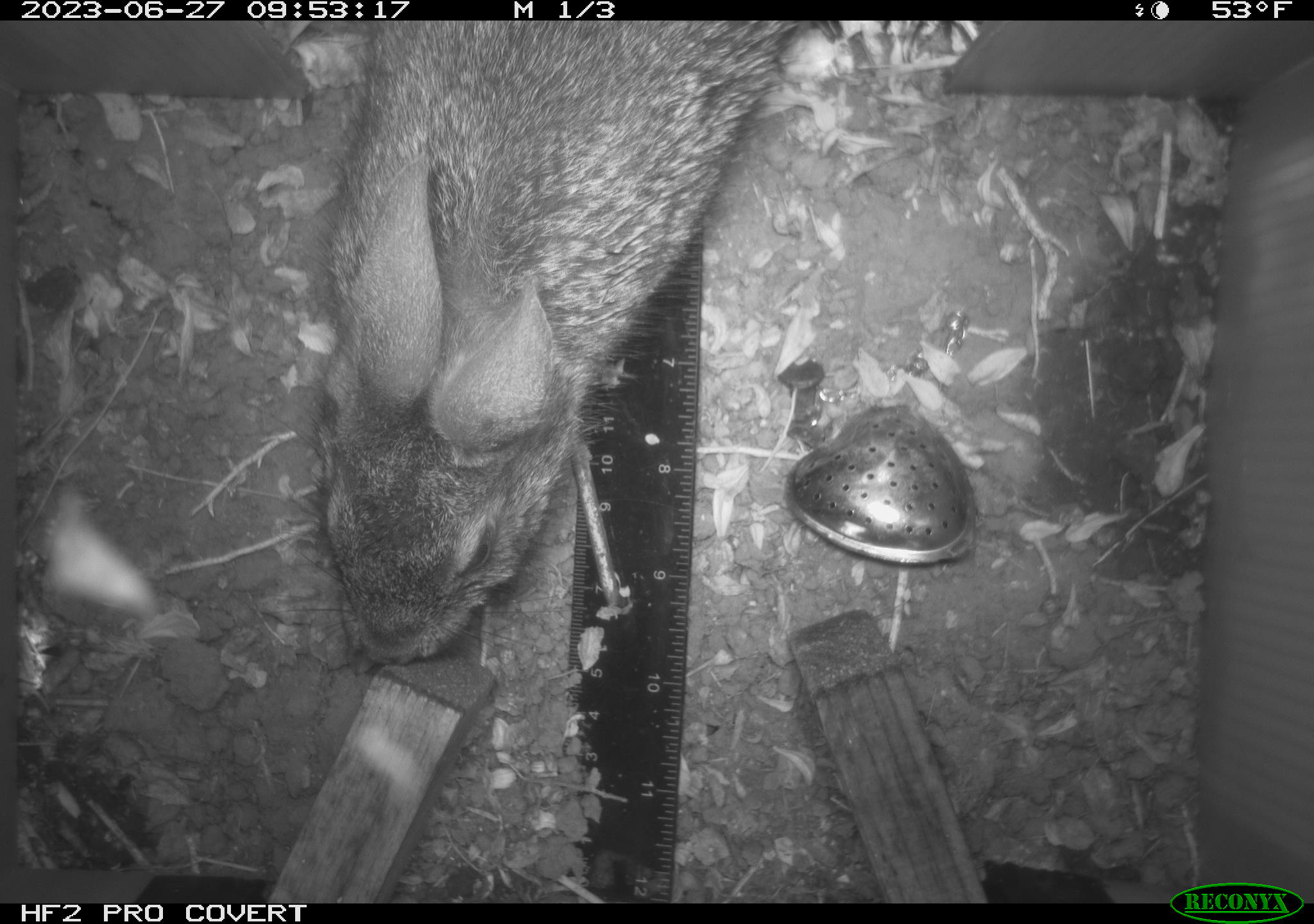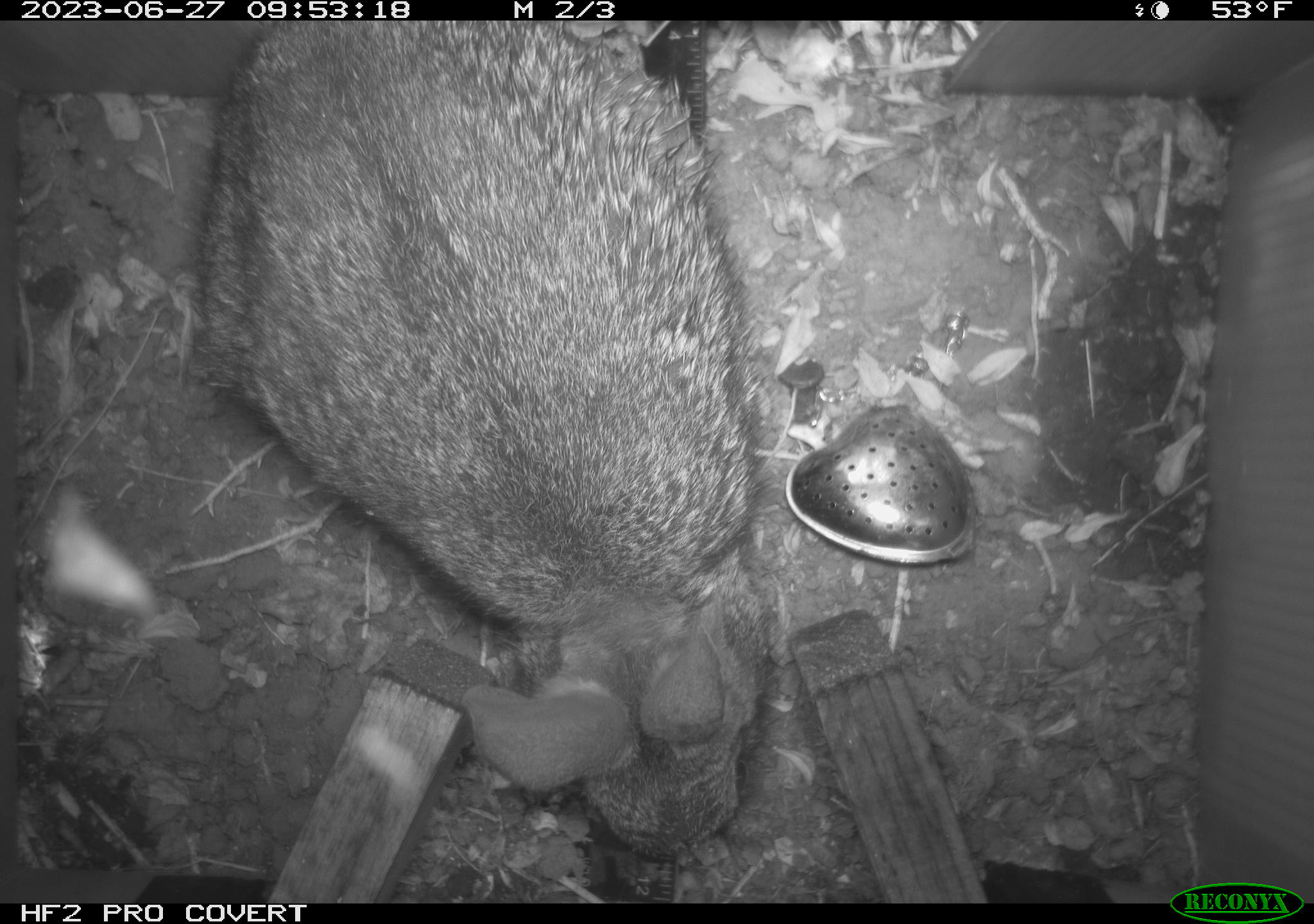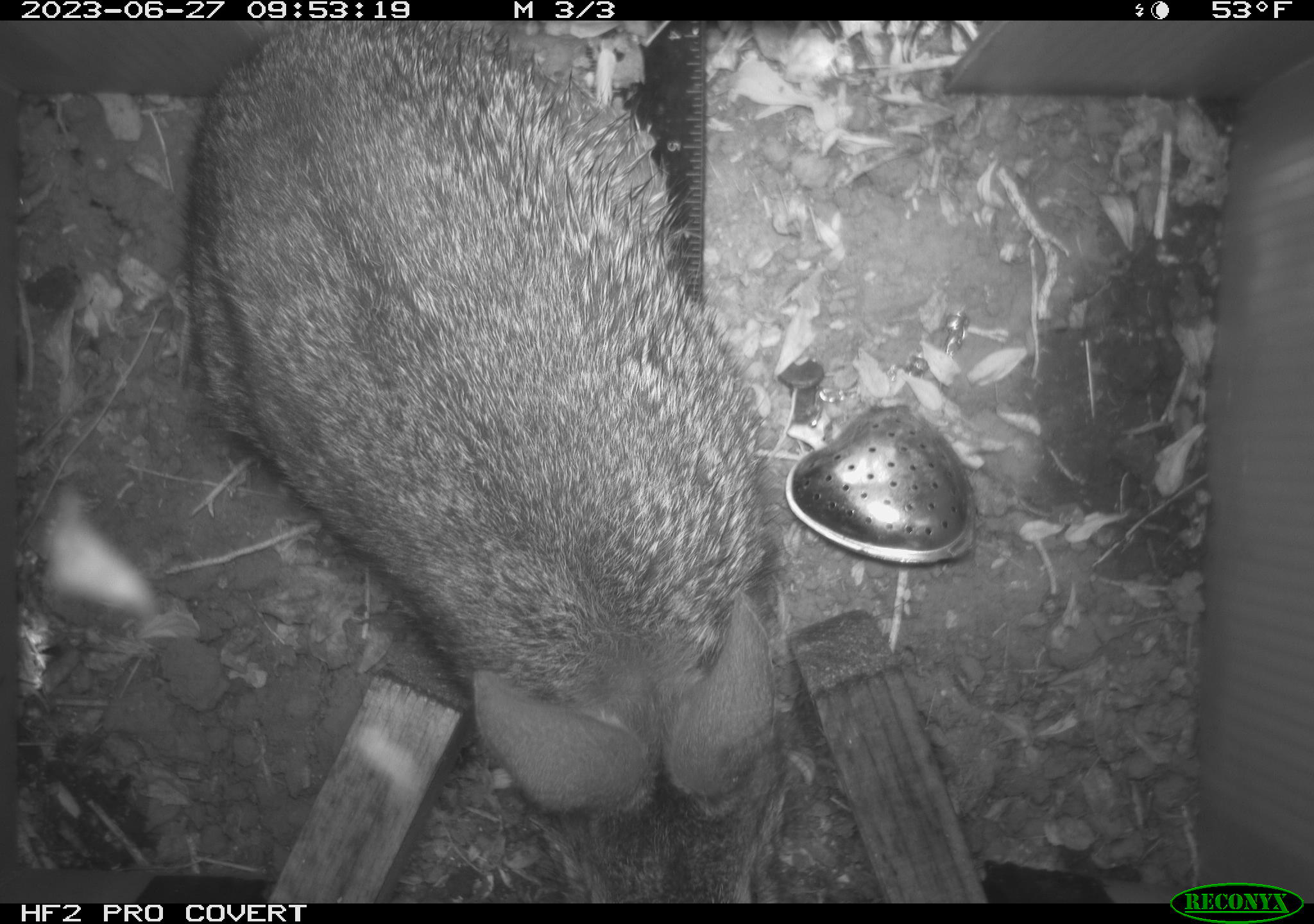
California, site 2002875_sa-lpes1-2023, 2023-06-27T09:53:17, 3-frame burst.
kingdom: Animalia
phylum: Chordata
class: Mammalia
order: Lagomorpha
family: Leporidae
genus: Sylvilagus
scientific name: Sylvilagus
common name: cottontail rabbits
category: sylvilagus species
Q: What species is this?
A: Sylvilagus species (cottontail rabbits) (Sylvilagus).